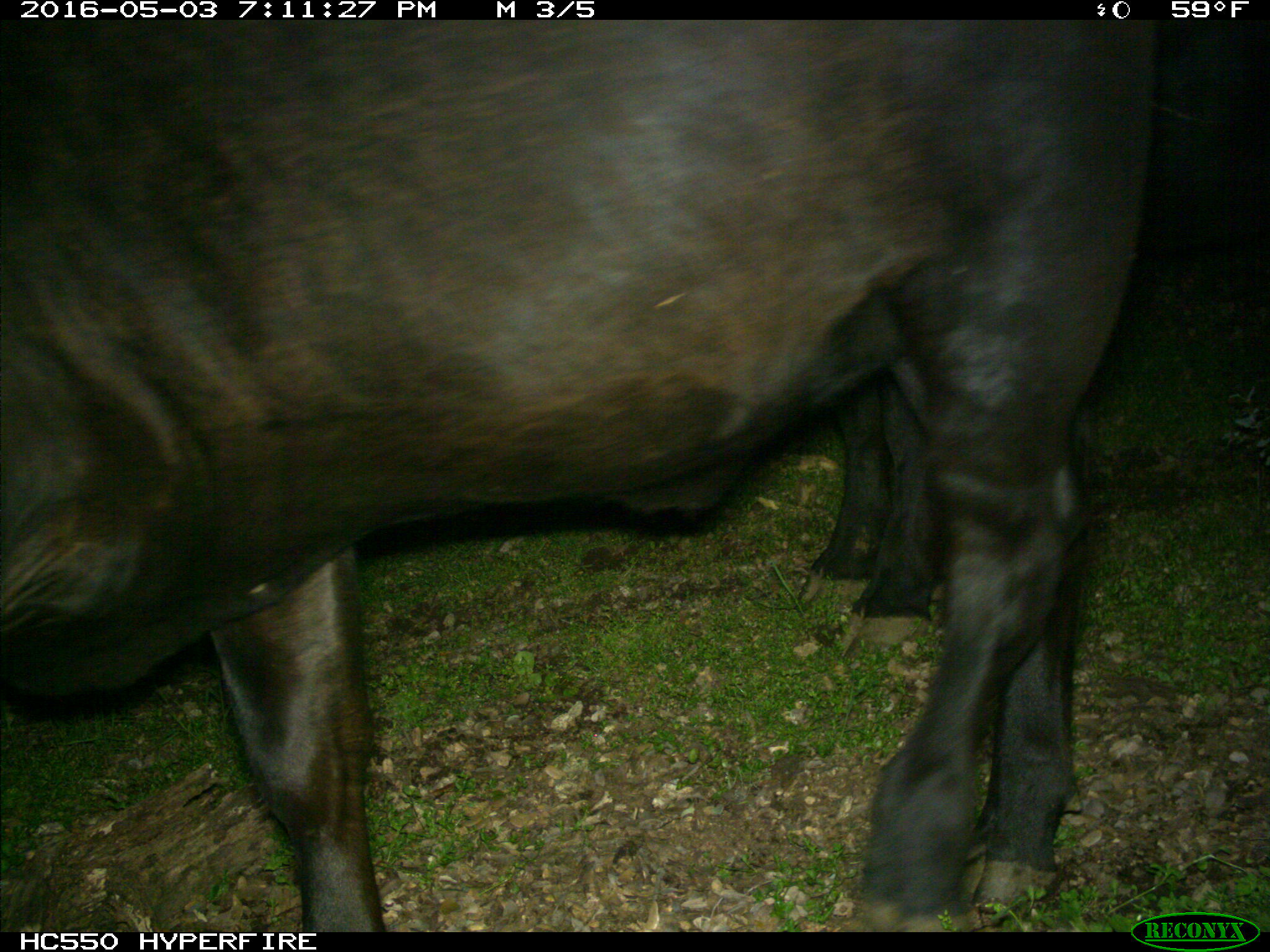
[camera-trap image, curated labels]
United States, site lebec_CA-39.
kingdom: Animalia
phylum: Chordata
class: Mammalia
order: Artiodactyla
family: Bovidae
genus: Bos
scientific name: Bos taurus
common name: domestic cow